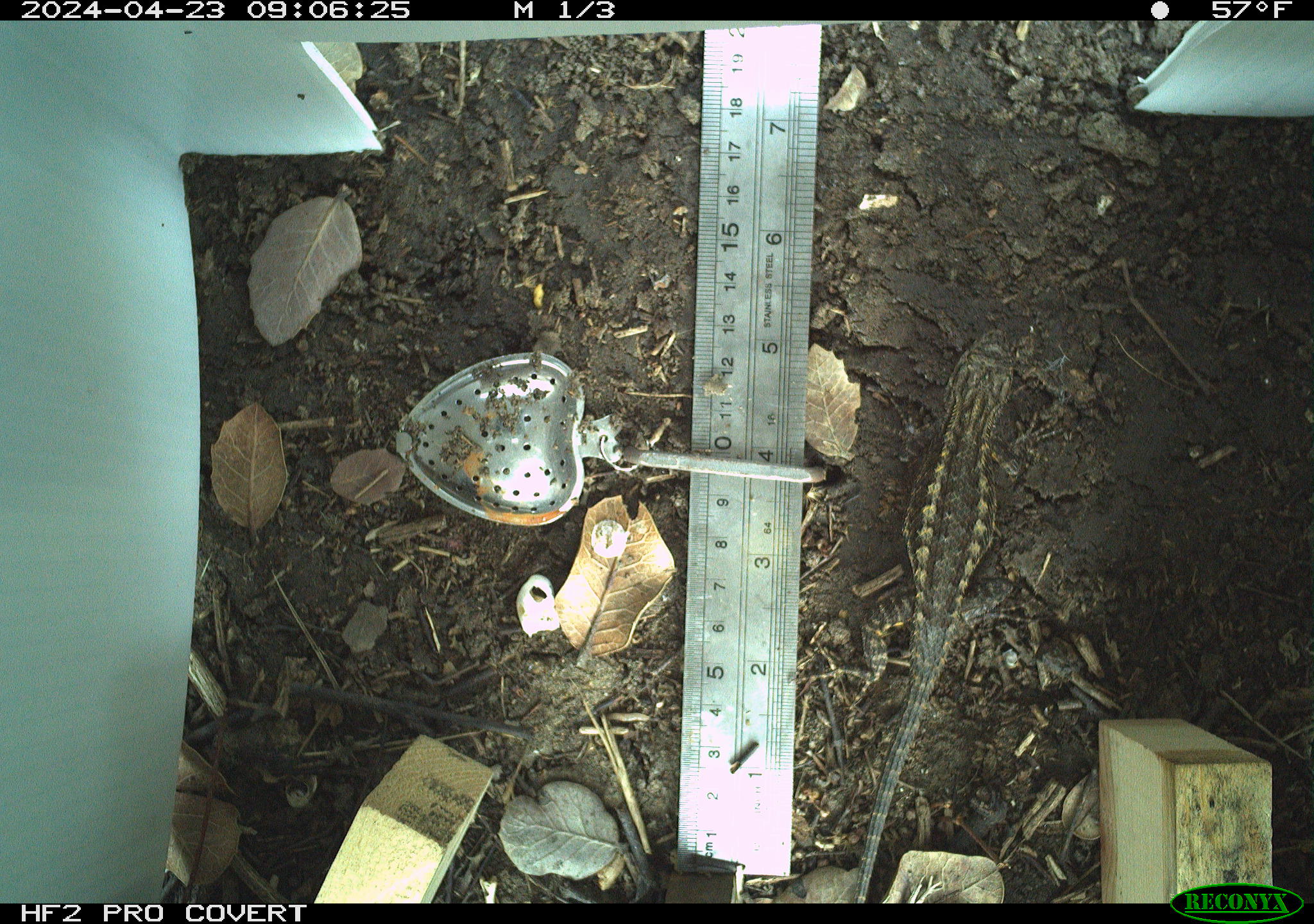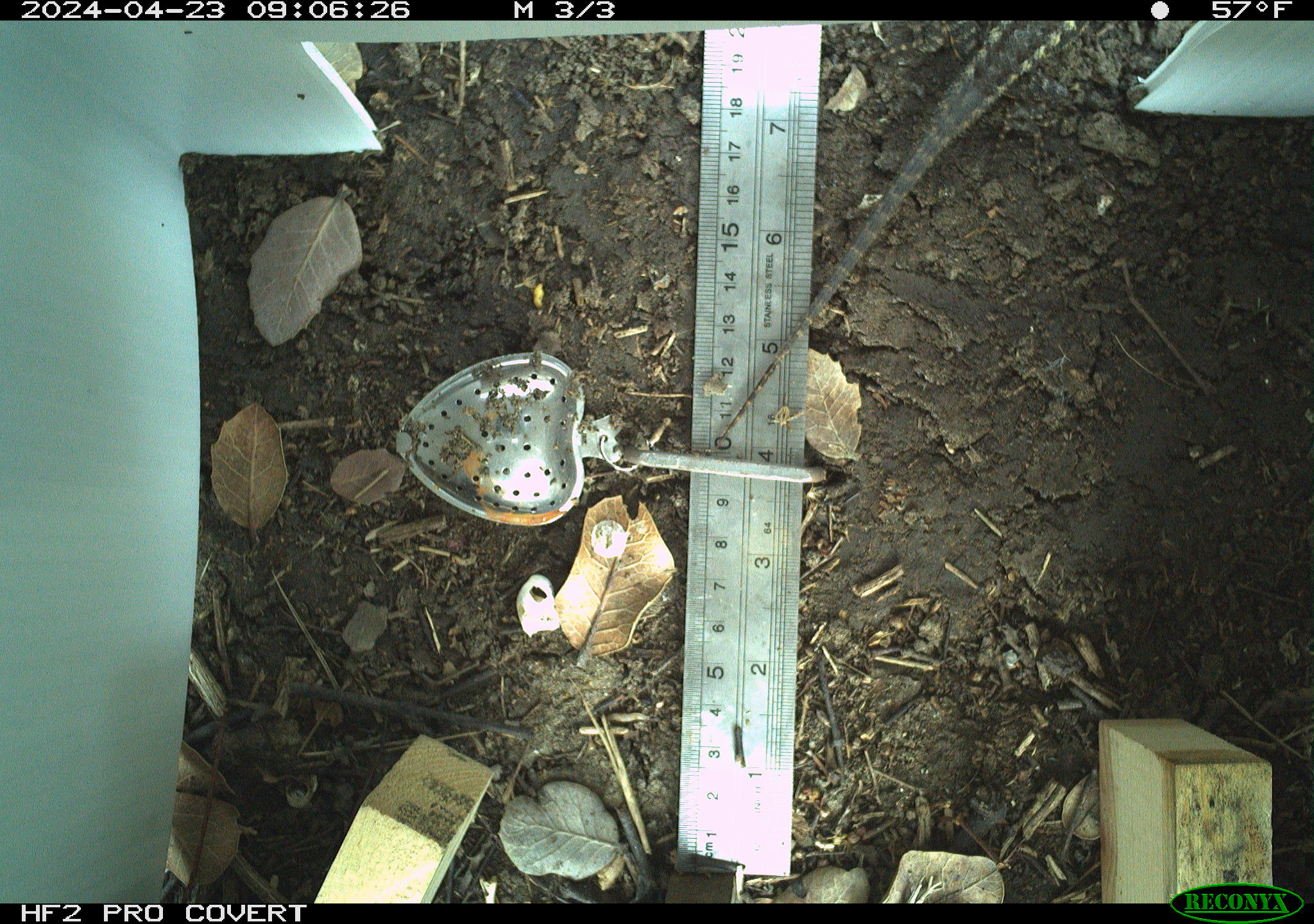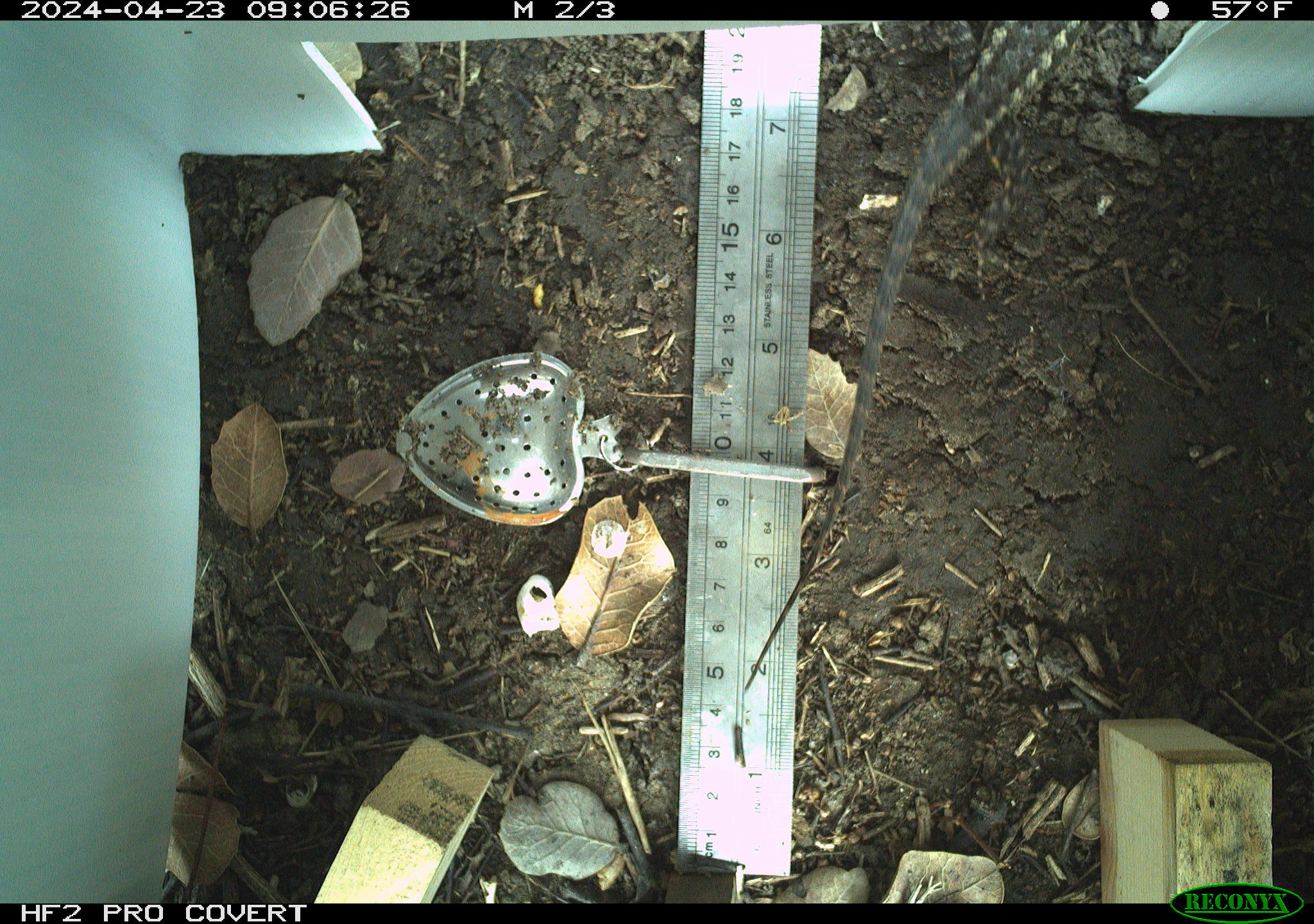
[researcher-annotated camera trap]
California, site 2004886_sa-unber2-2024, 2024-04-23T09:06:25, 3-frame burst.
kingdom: Animalia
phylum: Chordata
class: Reptilia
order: Squamata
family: Phrynosomatidae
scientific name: Phrynosomatidae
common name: phrynosomatid lizards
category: phrynosomatidae family